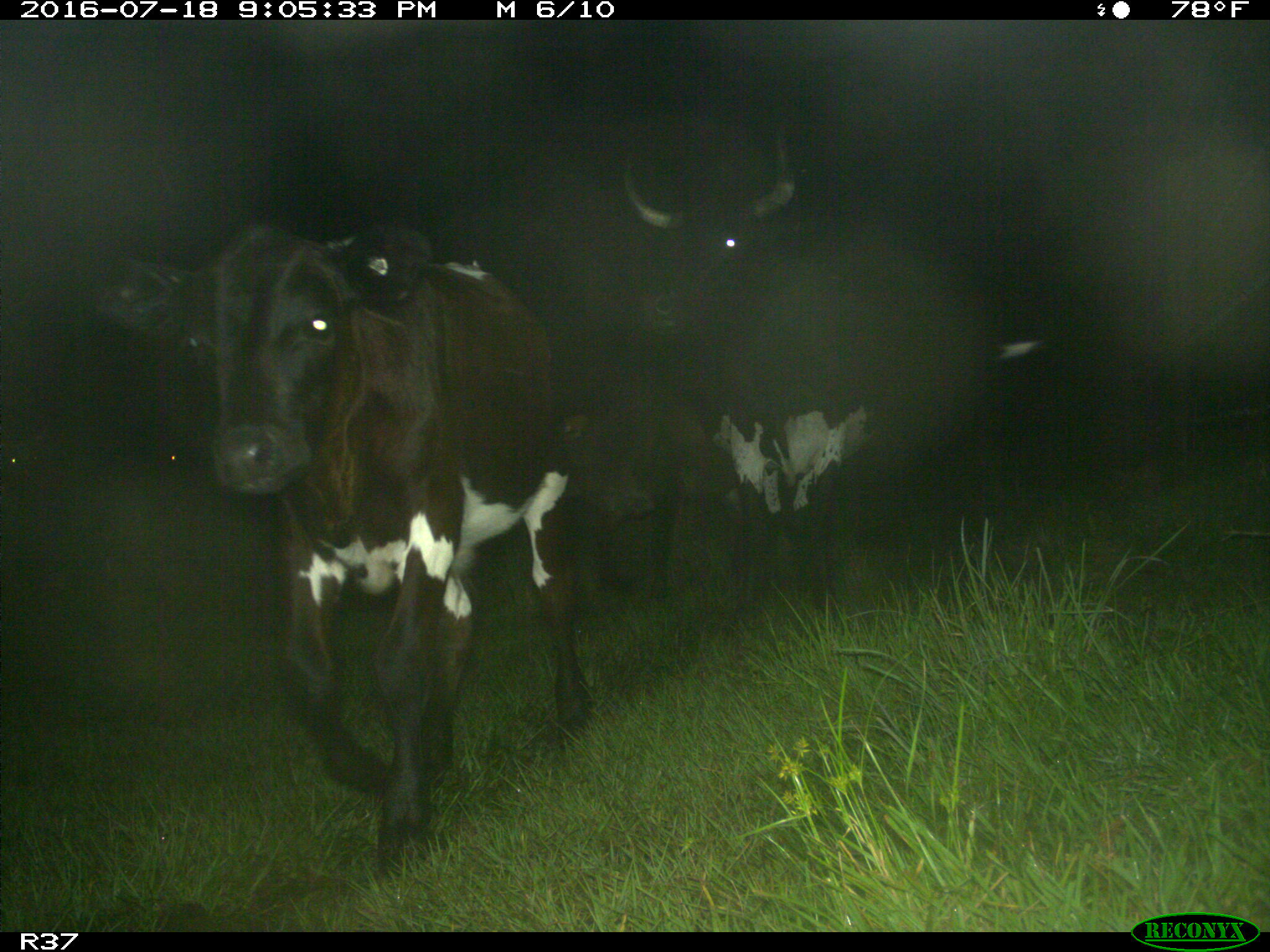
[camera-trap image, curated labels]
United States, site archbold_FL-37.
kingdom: Animalia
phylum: Chordata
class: Mammalia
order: Artiodactyla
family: Bovidae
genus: Bos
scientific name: Bos taurus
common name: domestic cow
Bos taurus (domestic cow).